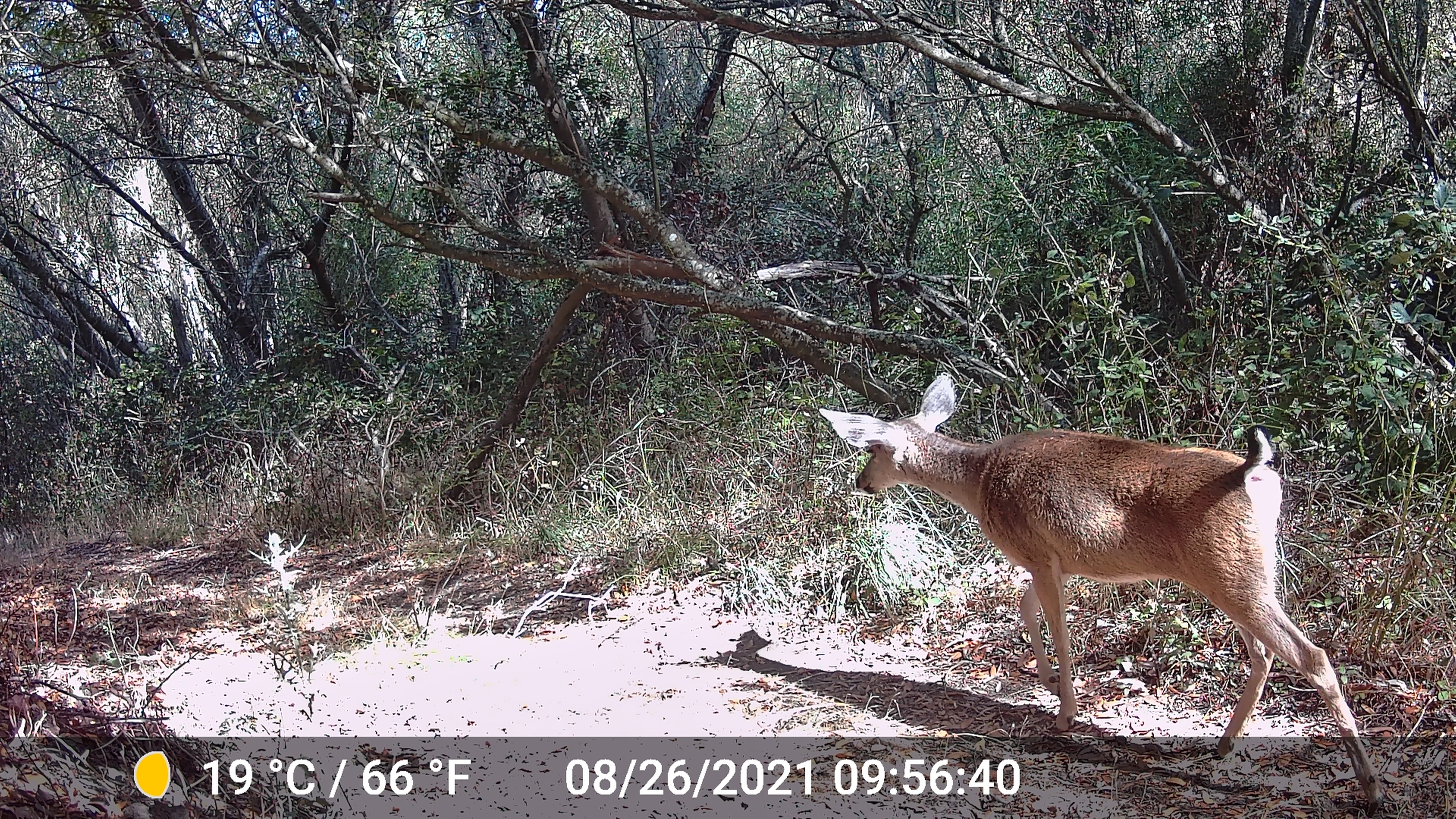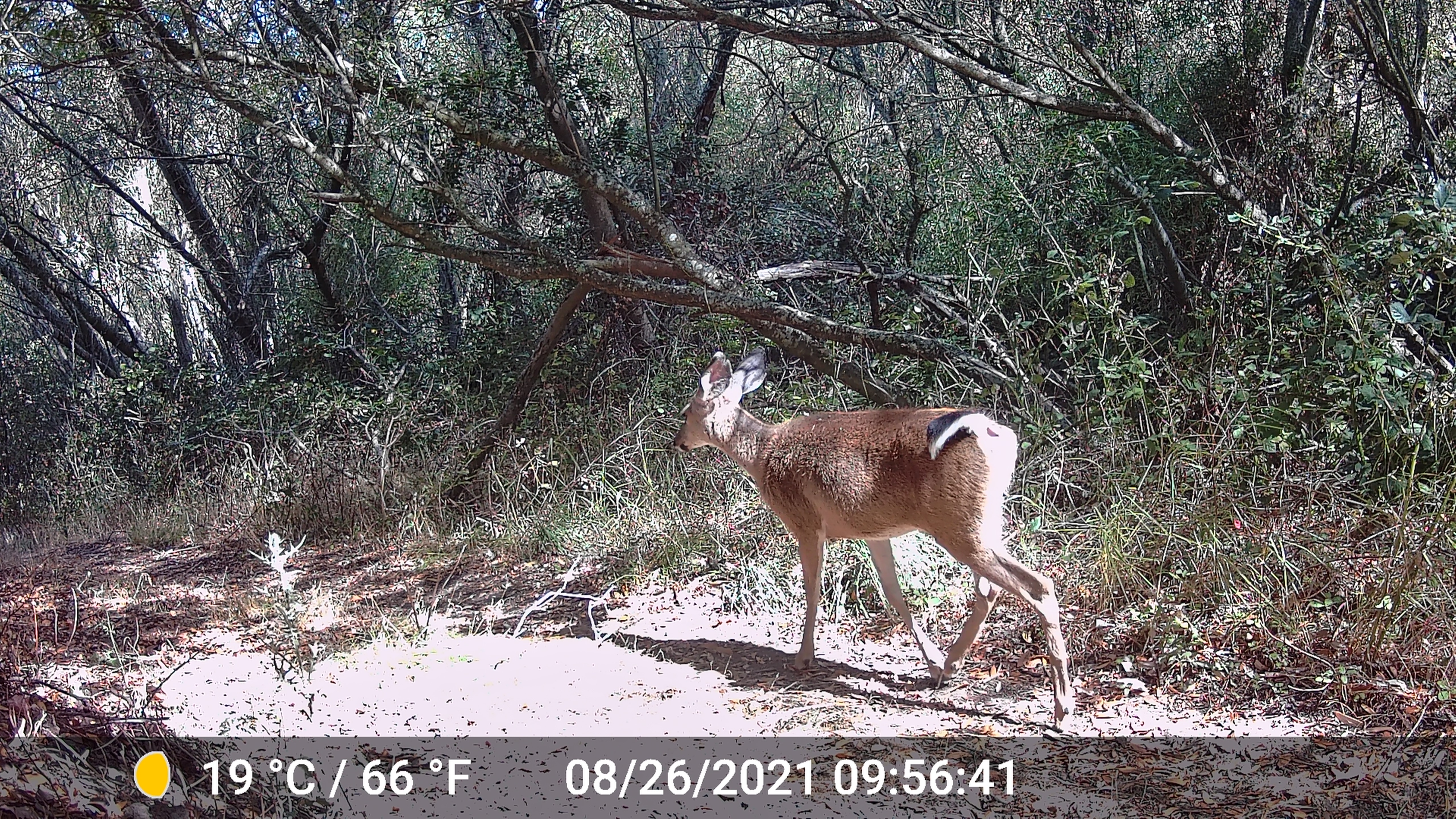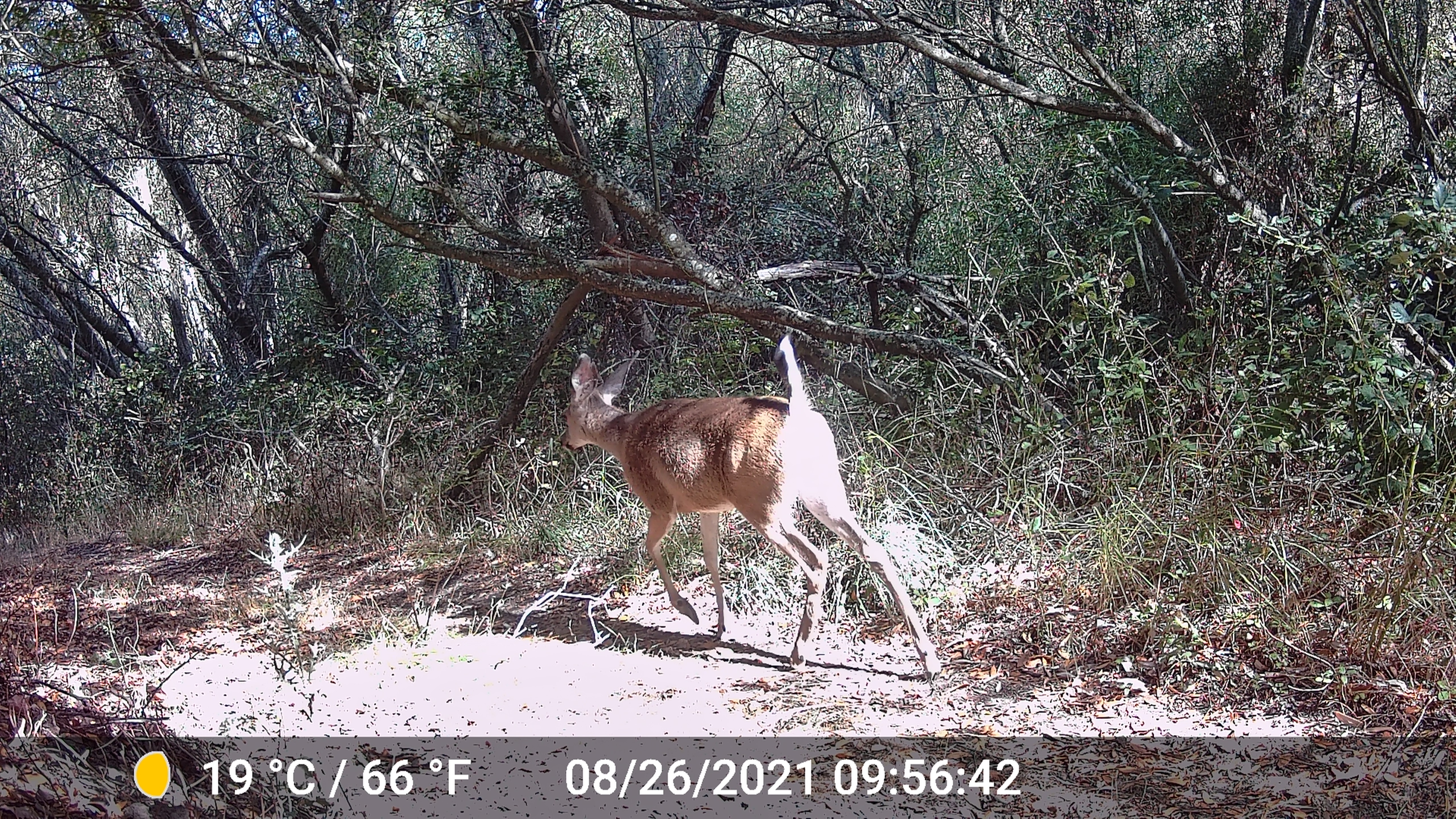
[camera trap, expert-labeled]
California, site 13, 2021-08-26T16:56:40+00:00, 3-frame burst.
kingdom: Animalia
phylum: Chordata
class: Mammalia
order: Artiodactyla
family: Cervidae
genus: Odocoileus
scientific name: Odocoileus hemionus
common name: mule deer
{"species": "mule deer (Odocoileus hemionus)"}